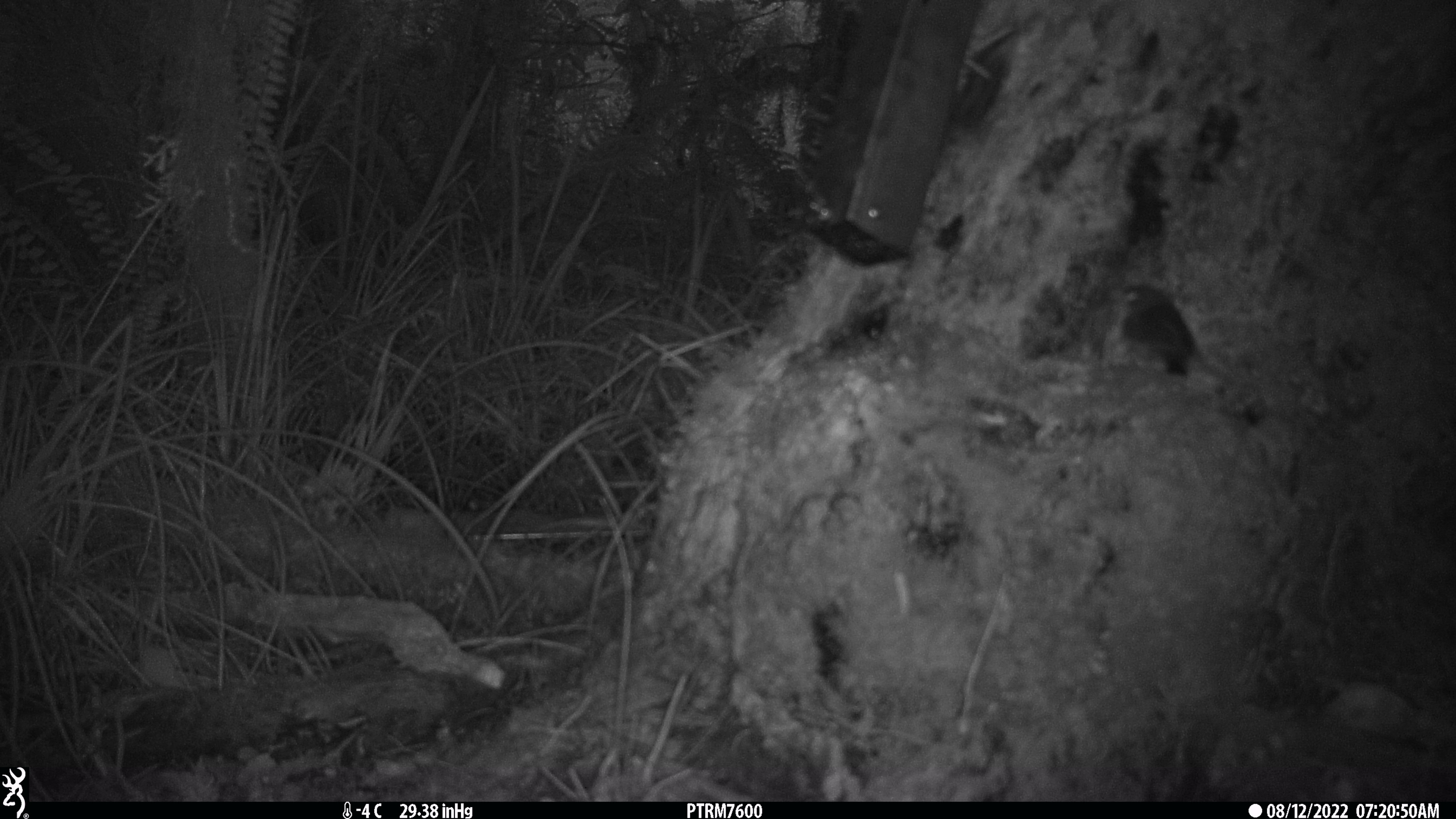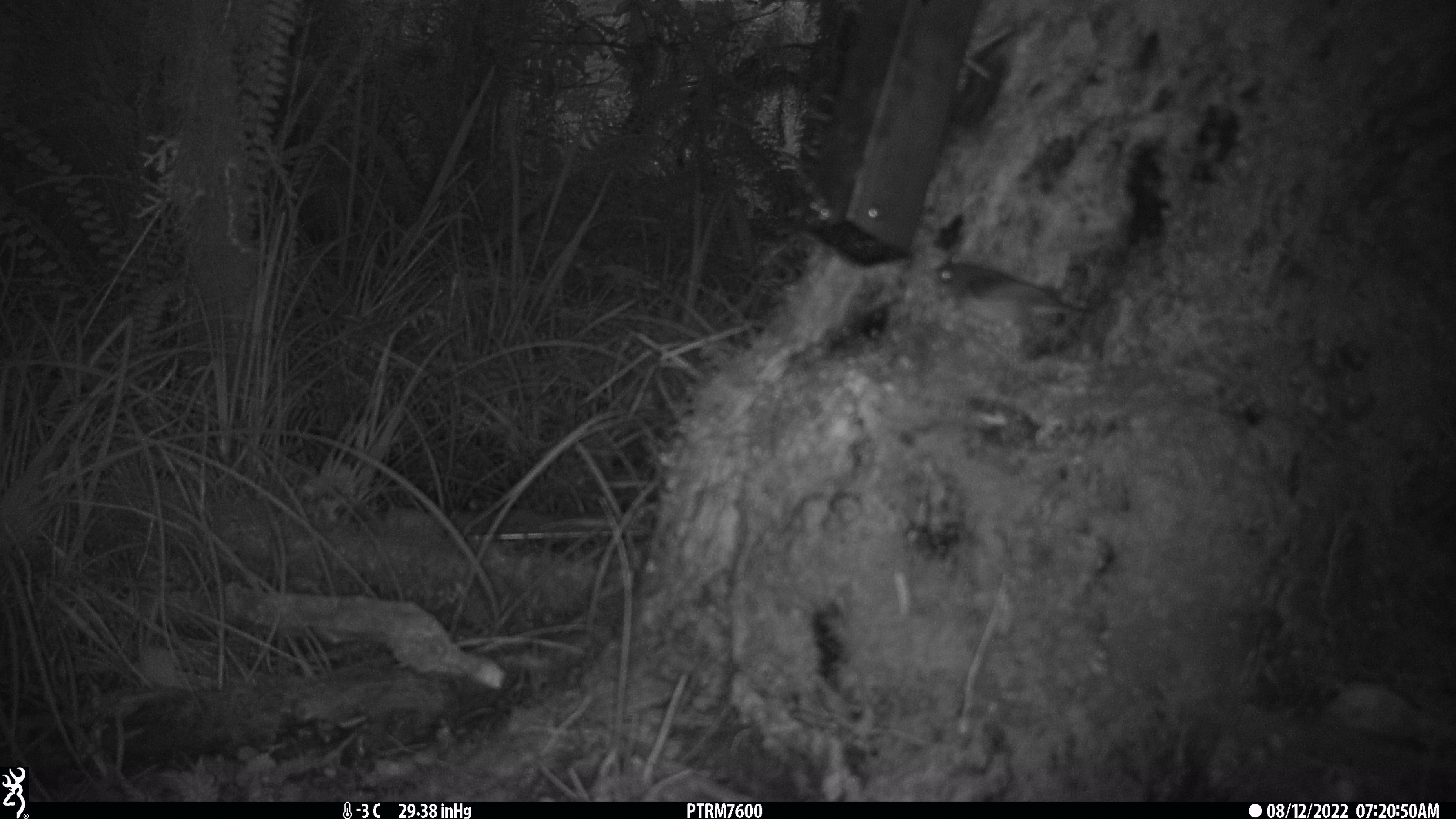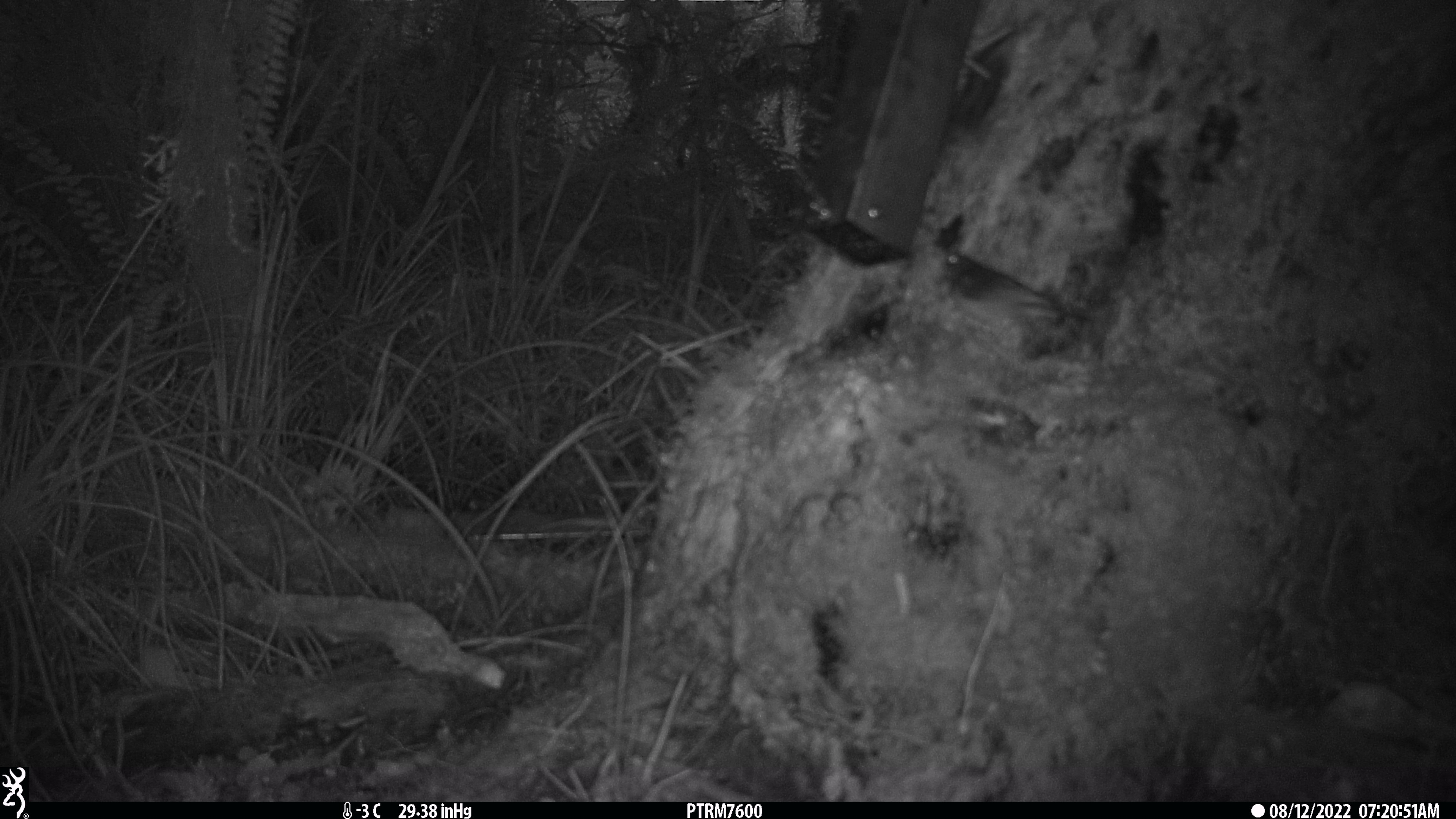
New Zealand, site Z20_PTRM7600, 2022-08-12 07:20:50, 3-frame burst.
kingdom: Animalia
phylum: Chordata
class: Aves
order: Passeriformes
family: Zosteropidae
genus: Zosterops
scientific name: Zosterops lateralis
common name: silvereye